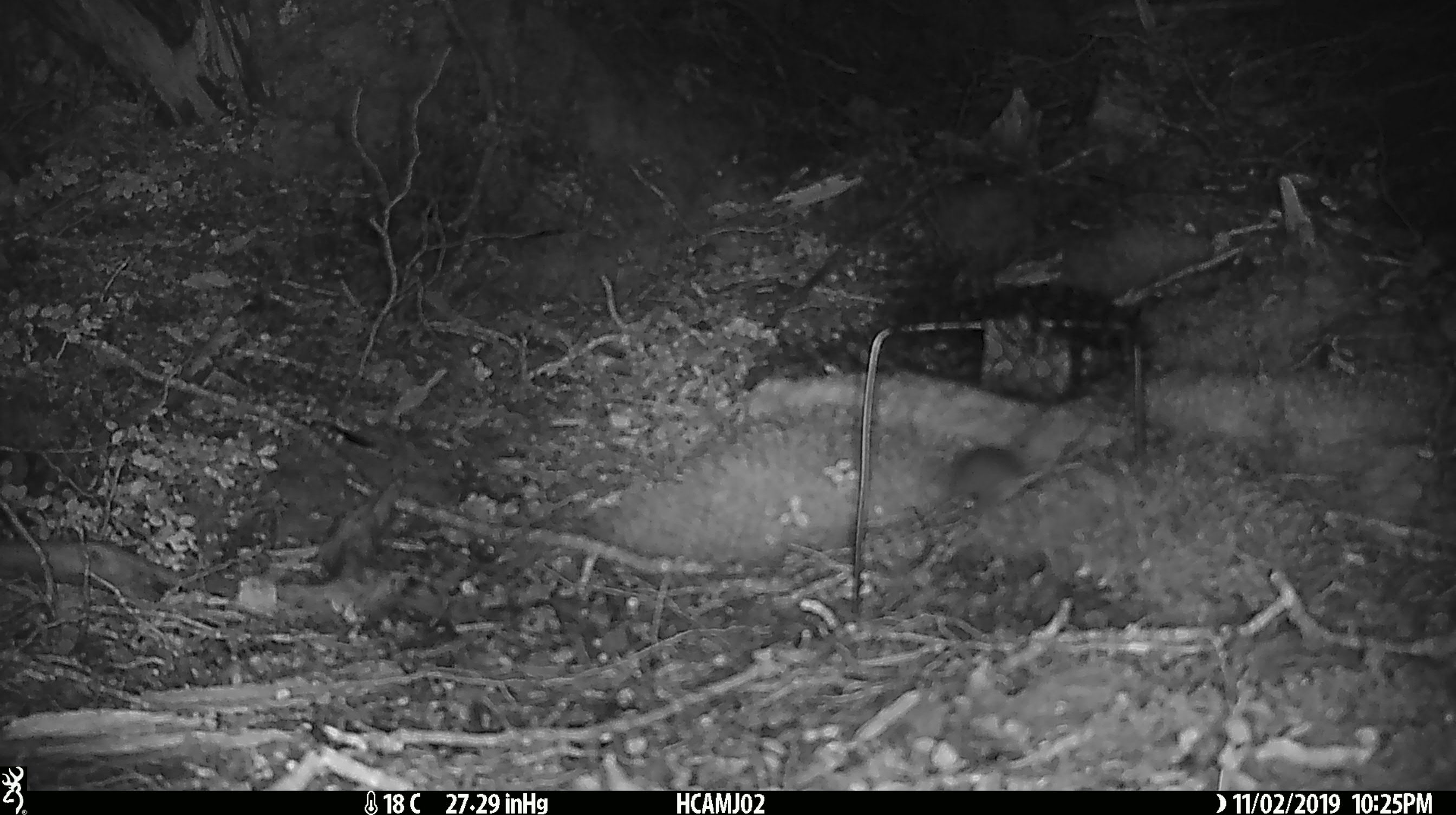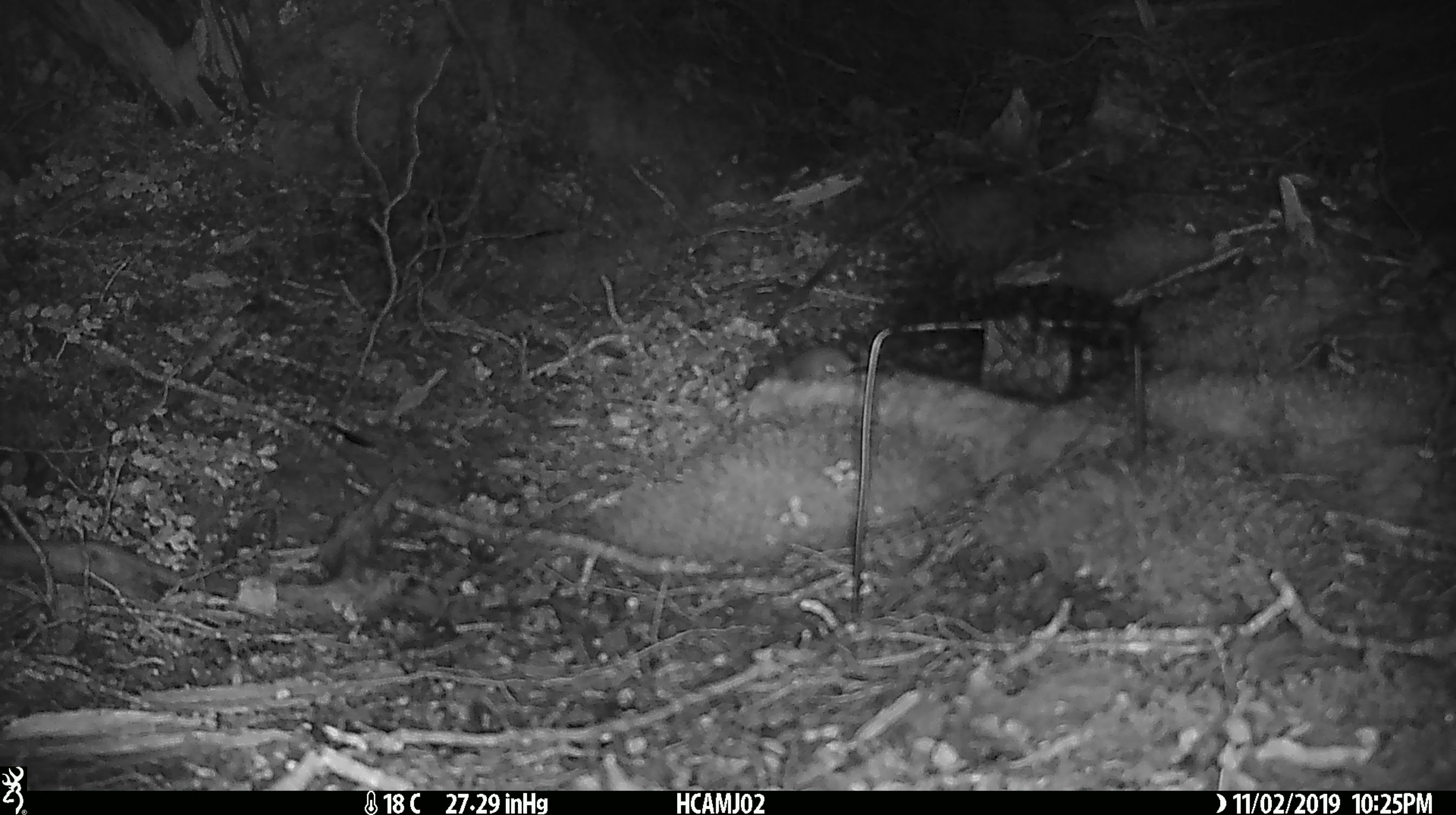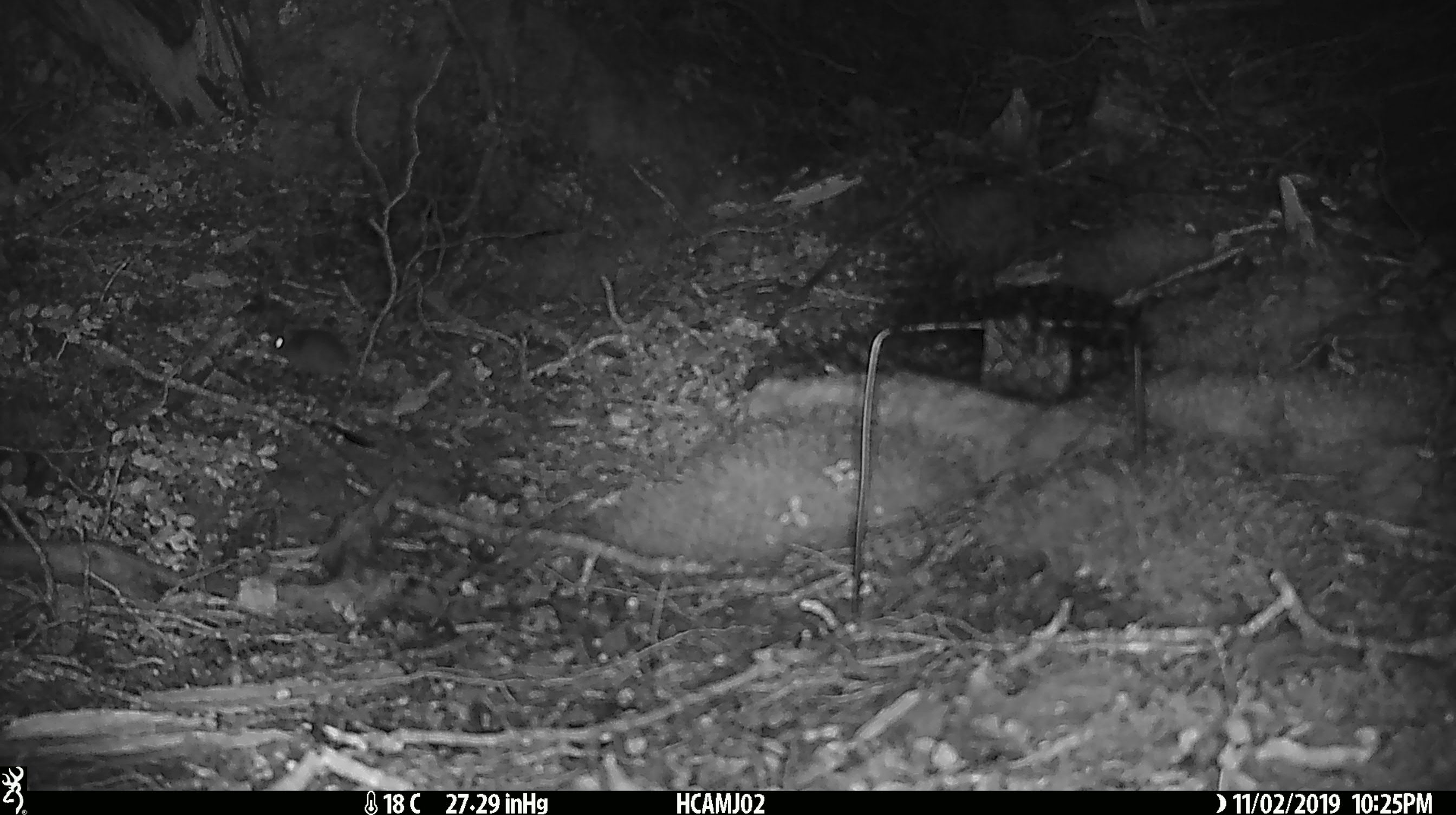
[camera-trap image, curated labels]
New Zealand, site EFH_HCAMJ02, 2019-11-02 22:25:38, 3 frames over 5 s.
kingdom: Animalia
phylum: Chordata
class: Mammalia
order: Rodentia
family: Muridae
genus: Mus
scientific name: Mus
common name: mouse